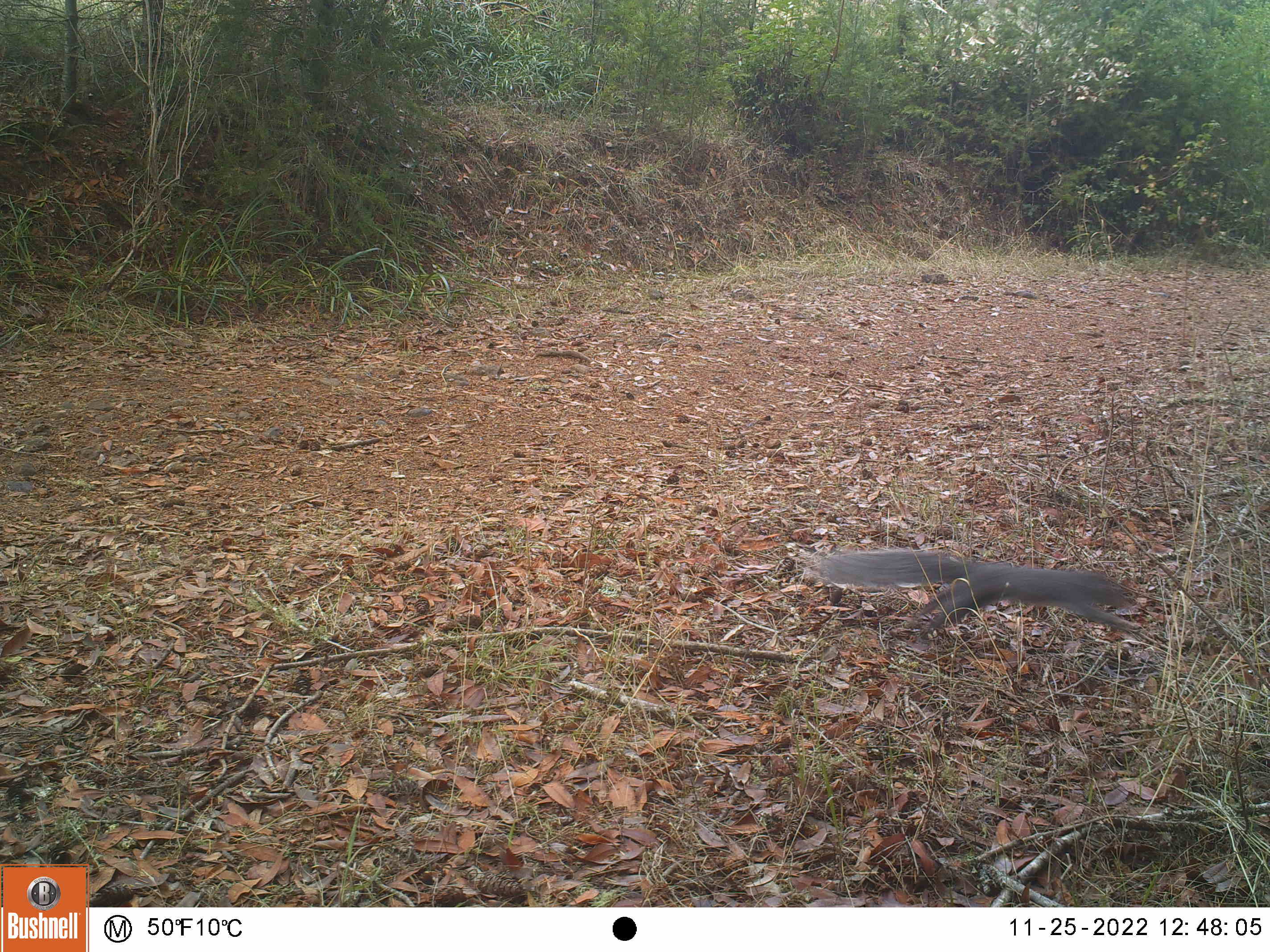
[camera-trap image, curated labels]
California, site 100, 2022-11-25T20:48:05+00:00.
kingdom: Animalia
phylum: Chordata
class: Mammalia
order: Rodentia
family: Sciuridae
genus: Sciurus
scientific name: Sciurus griseus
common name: western gray squirrel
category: western grey squirrel